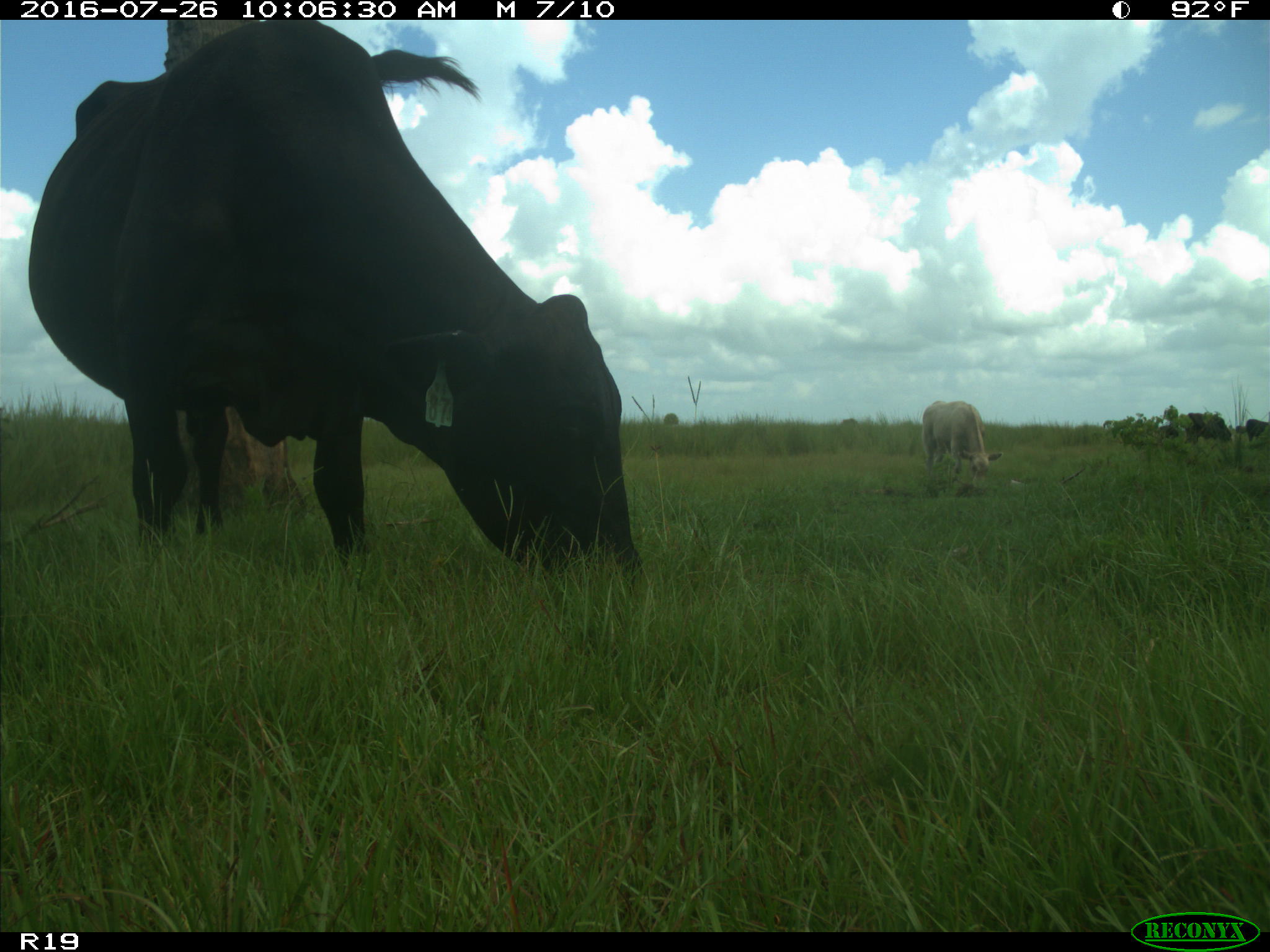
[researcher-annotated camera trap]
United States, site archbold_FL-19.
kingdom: Animalia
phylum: Chordata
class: Mammalia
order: Artiodactyla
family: Bovidae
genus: Bos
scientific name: Bos taurus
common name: domestic cow